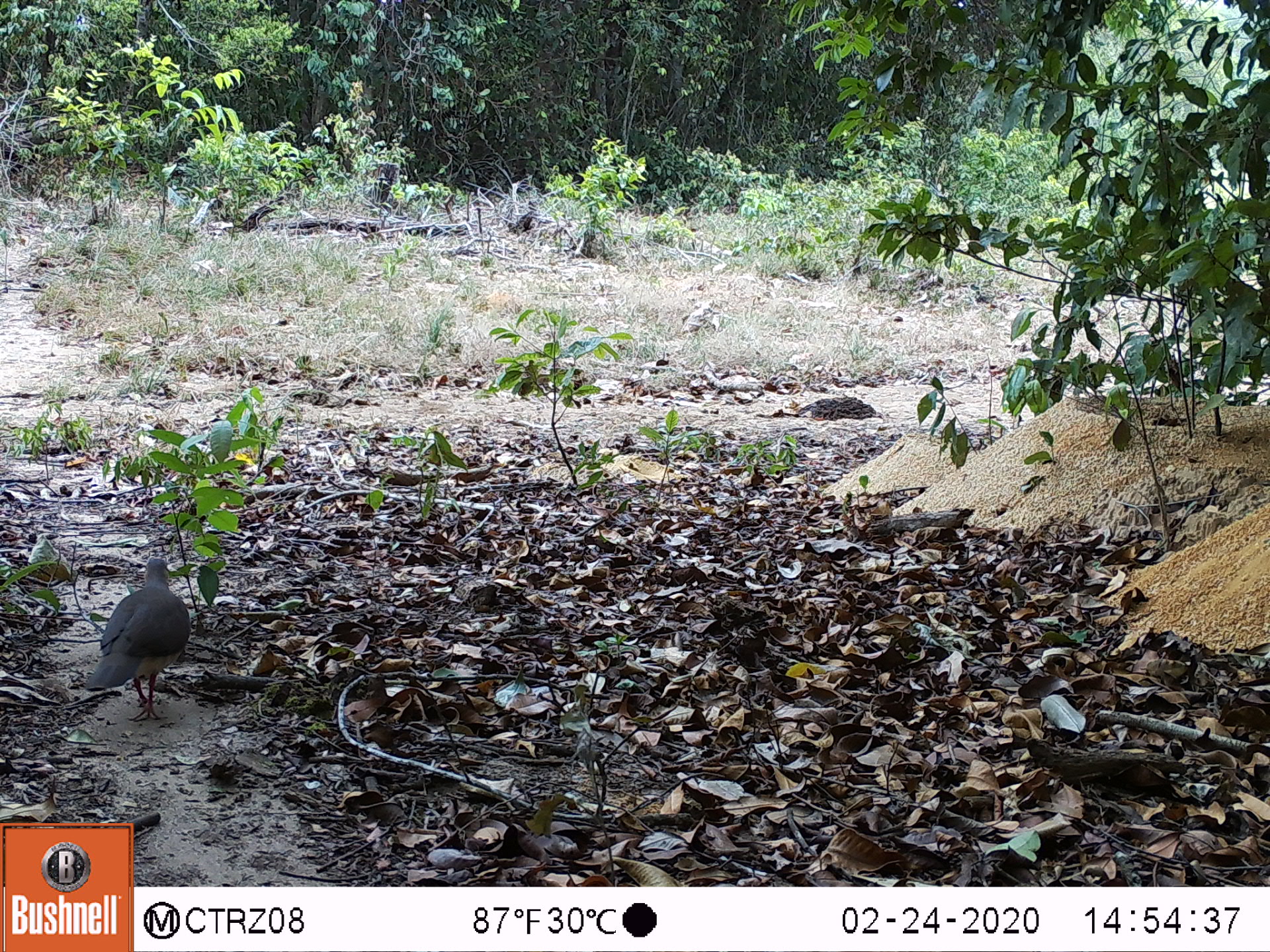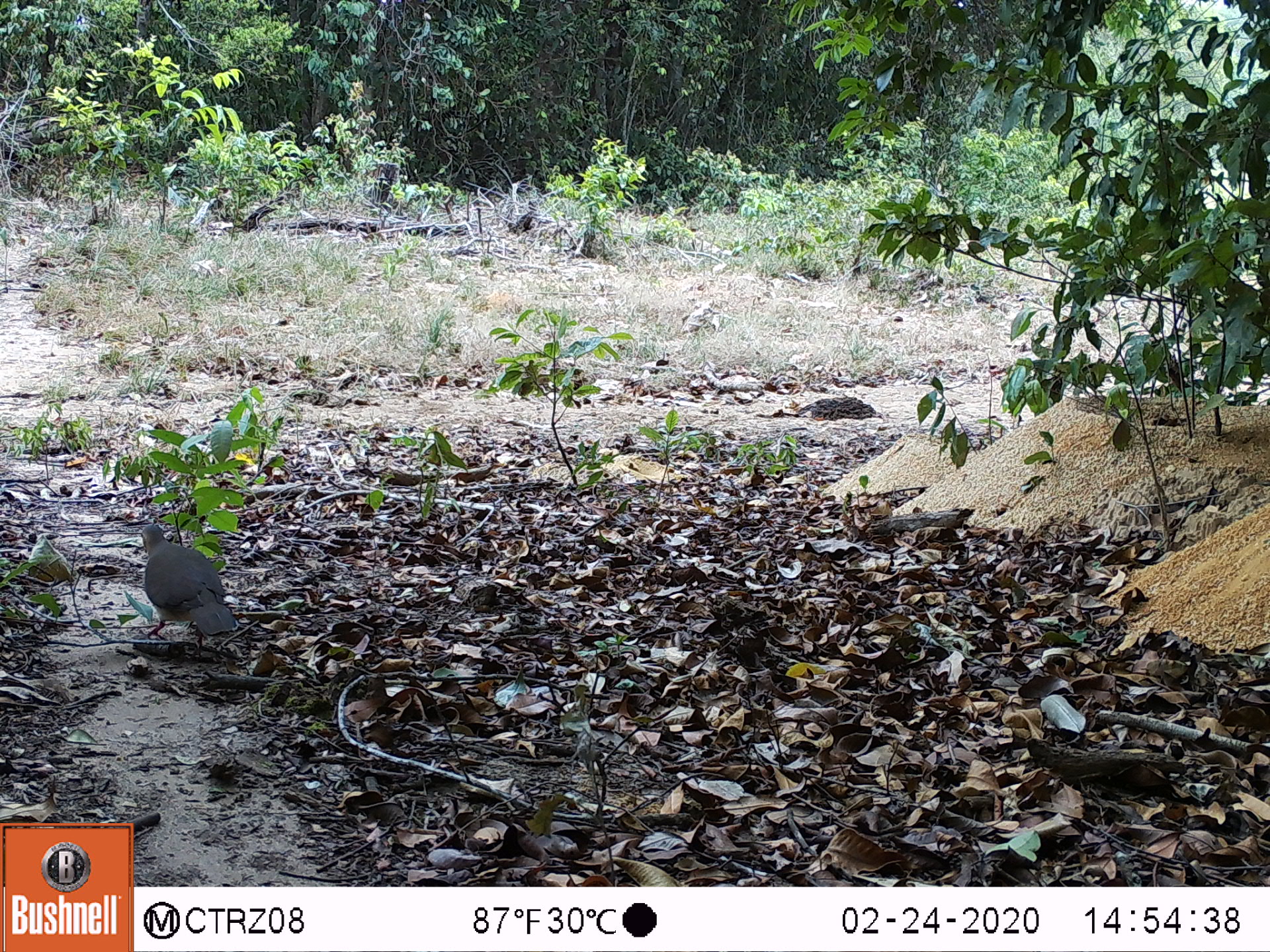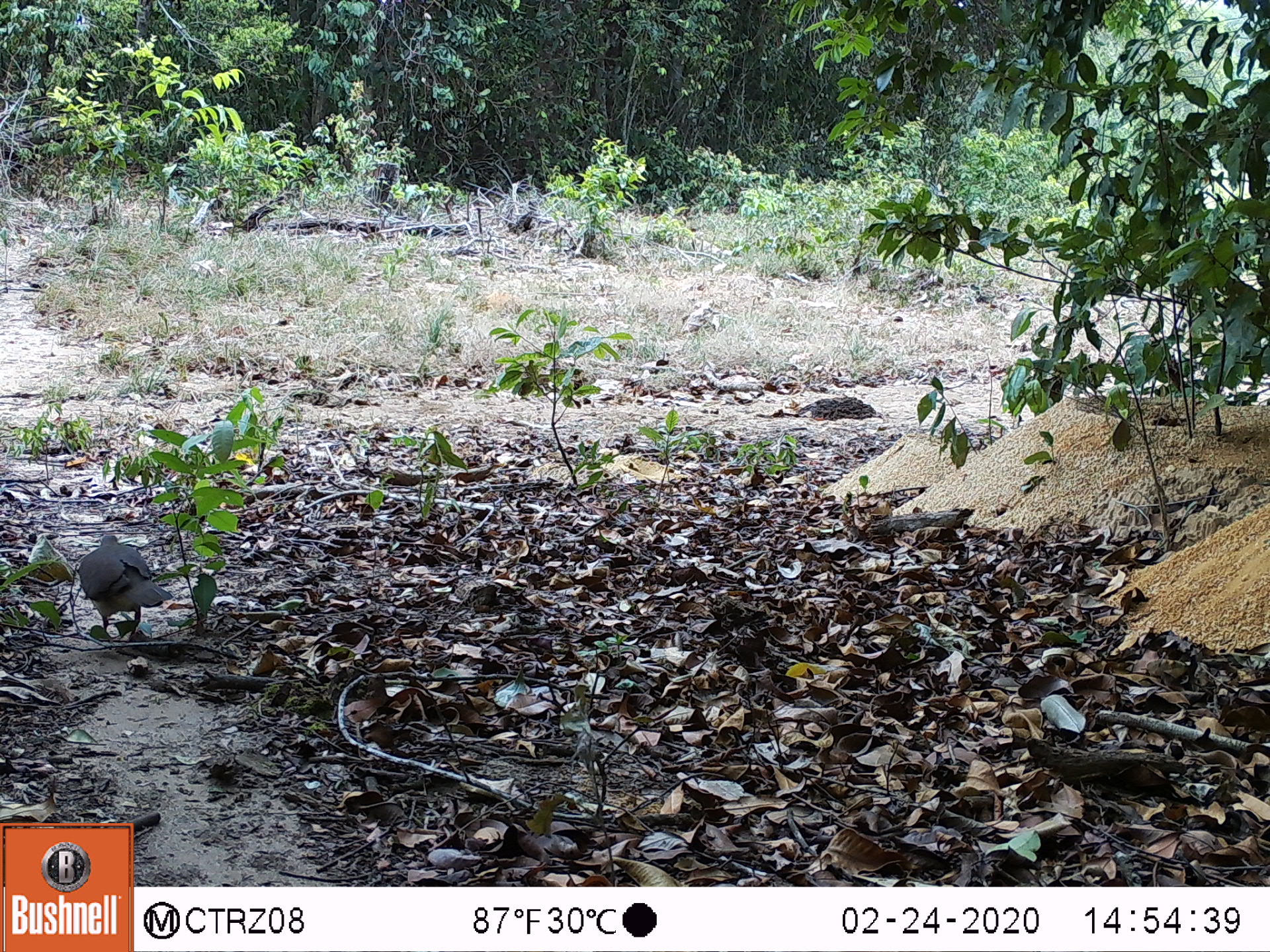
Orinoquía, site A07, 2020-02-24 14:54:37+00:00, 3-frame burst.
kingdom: Animalia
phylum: Chordata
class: Aves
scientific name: Aves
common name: bird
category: unknown bird